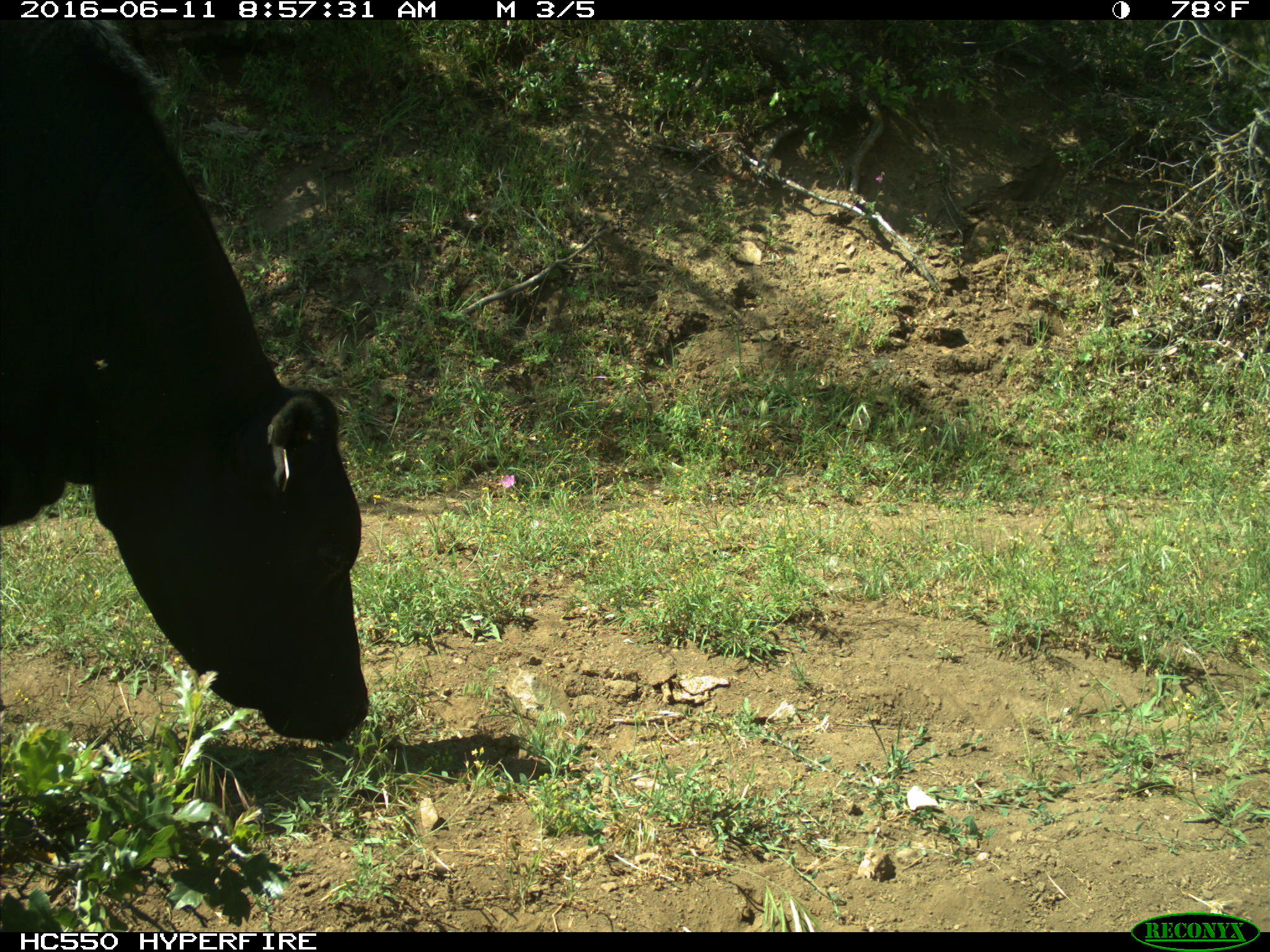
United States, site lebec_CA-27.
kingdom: Animalia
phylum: Chordata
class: Mammalia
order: Artiodactyla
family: Bovidae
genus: Bos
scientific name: Bos taurus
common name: domestic cow